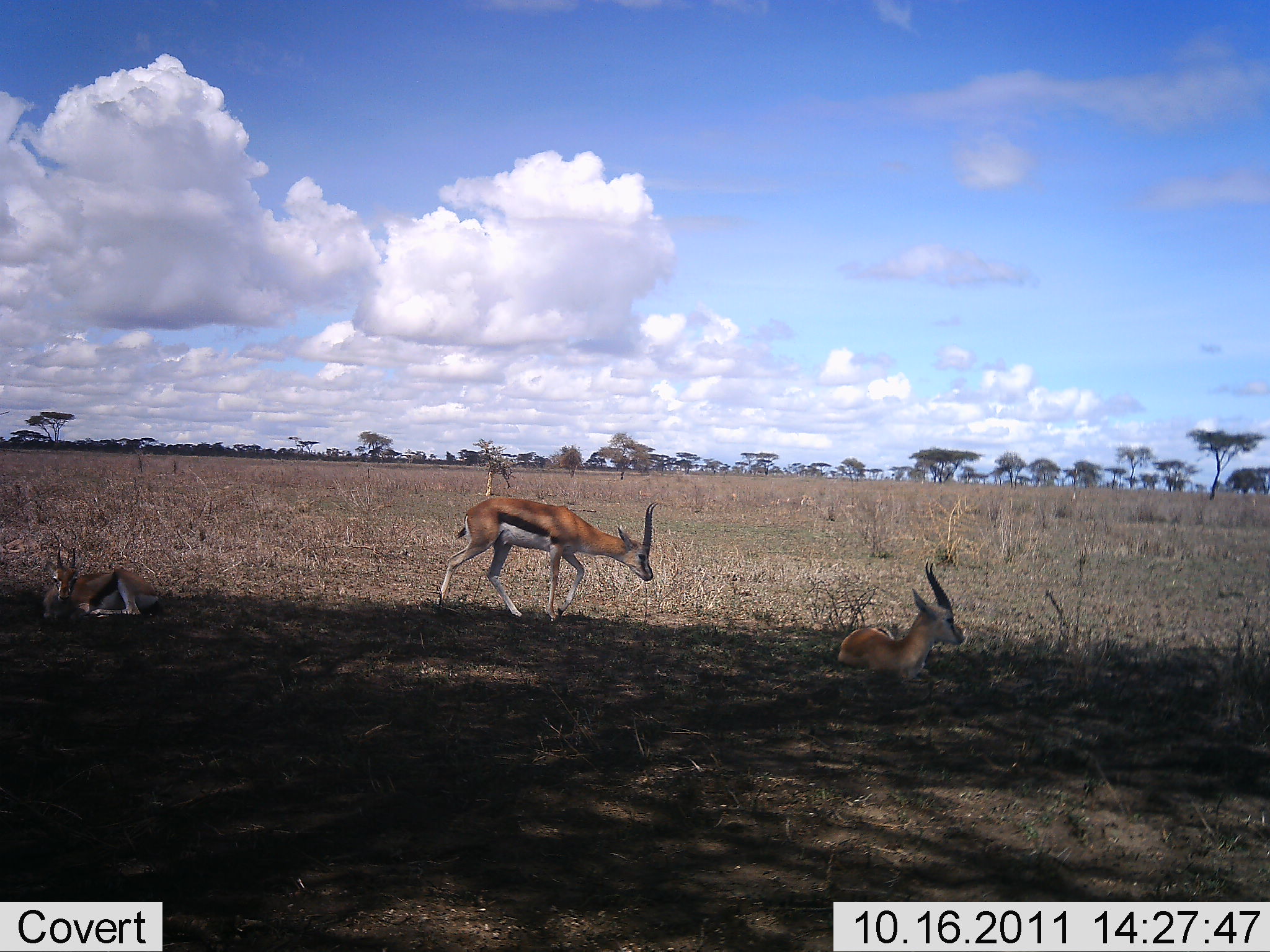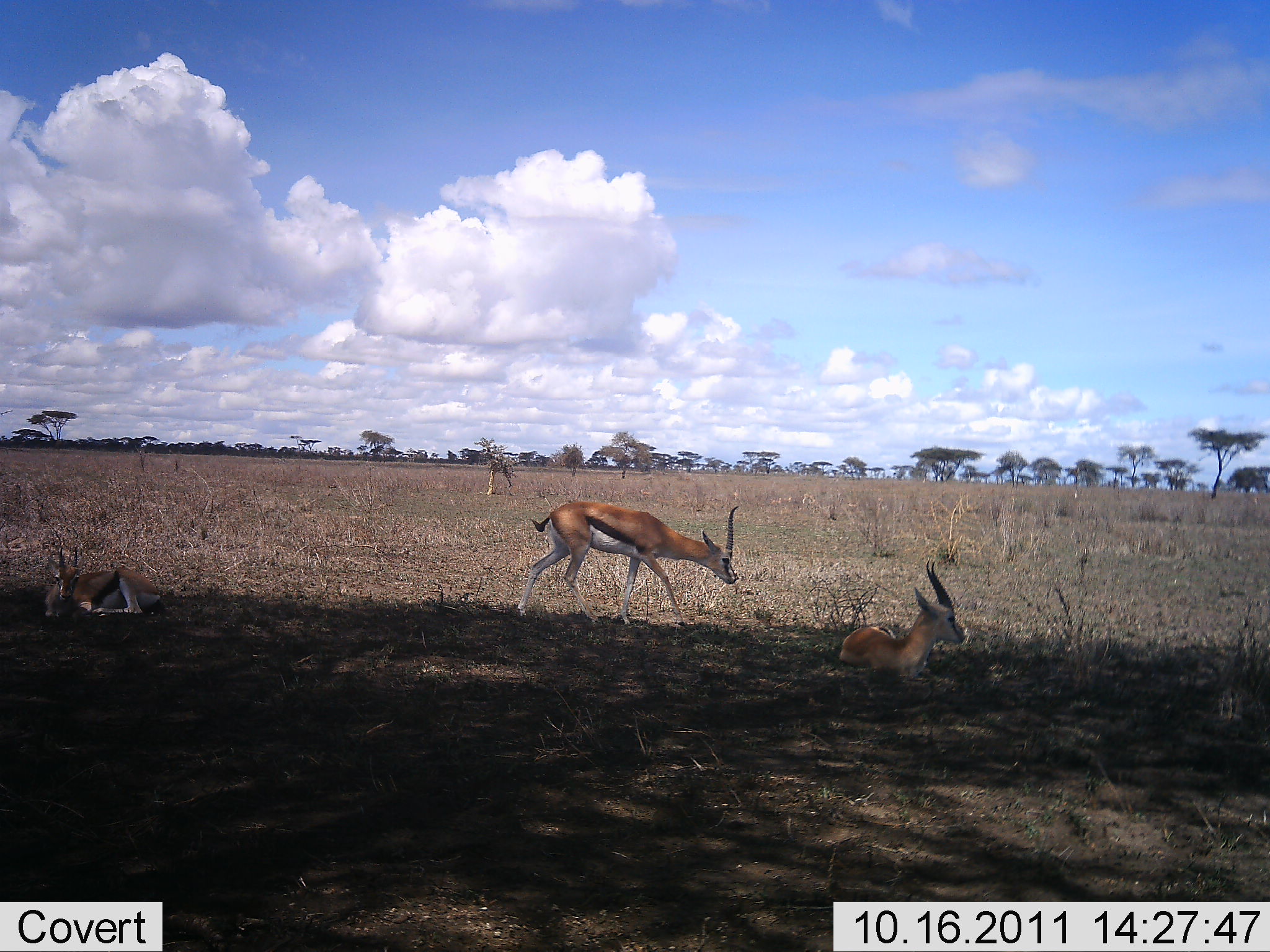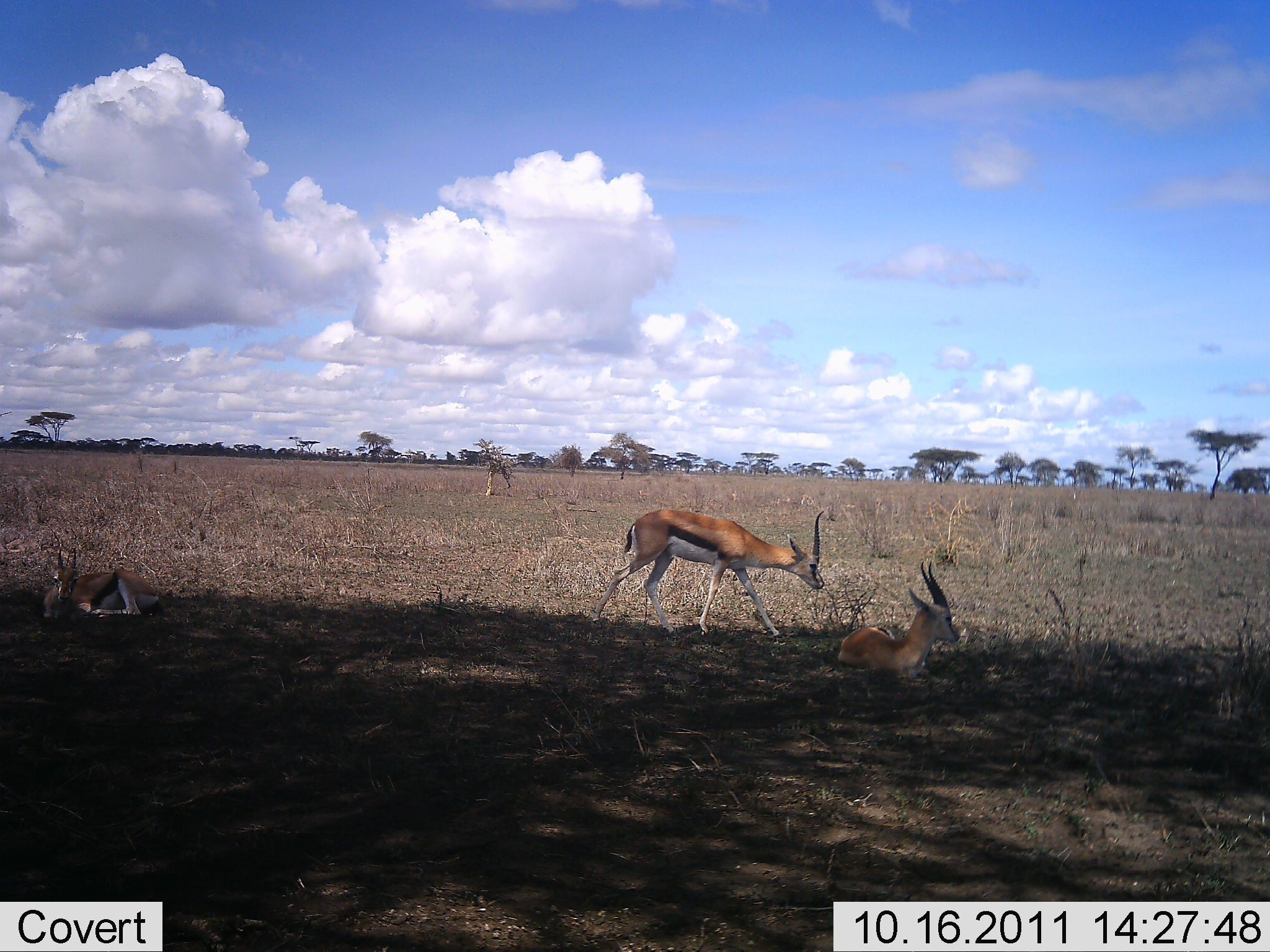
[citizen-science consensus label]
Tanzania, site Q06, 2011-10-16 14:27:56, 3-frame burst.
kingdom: Animalia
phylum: Chordata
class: Mammalia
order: Artiodactyla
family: Bovidae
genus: Eudorcas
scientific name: Eudorcas thomsonii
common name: thomson's gazelle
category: gazellethomsons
Gazellethomsons (thomson's gazelle) (Eudorcas thomsonii), count 3. Behavior (volunteer vote fractions): standing 18%, resting 100%, moving 88%, interacting 0%. Young present (vote fraction): 0%. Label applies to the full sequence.